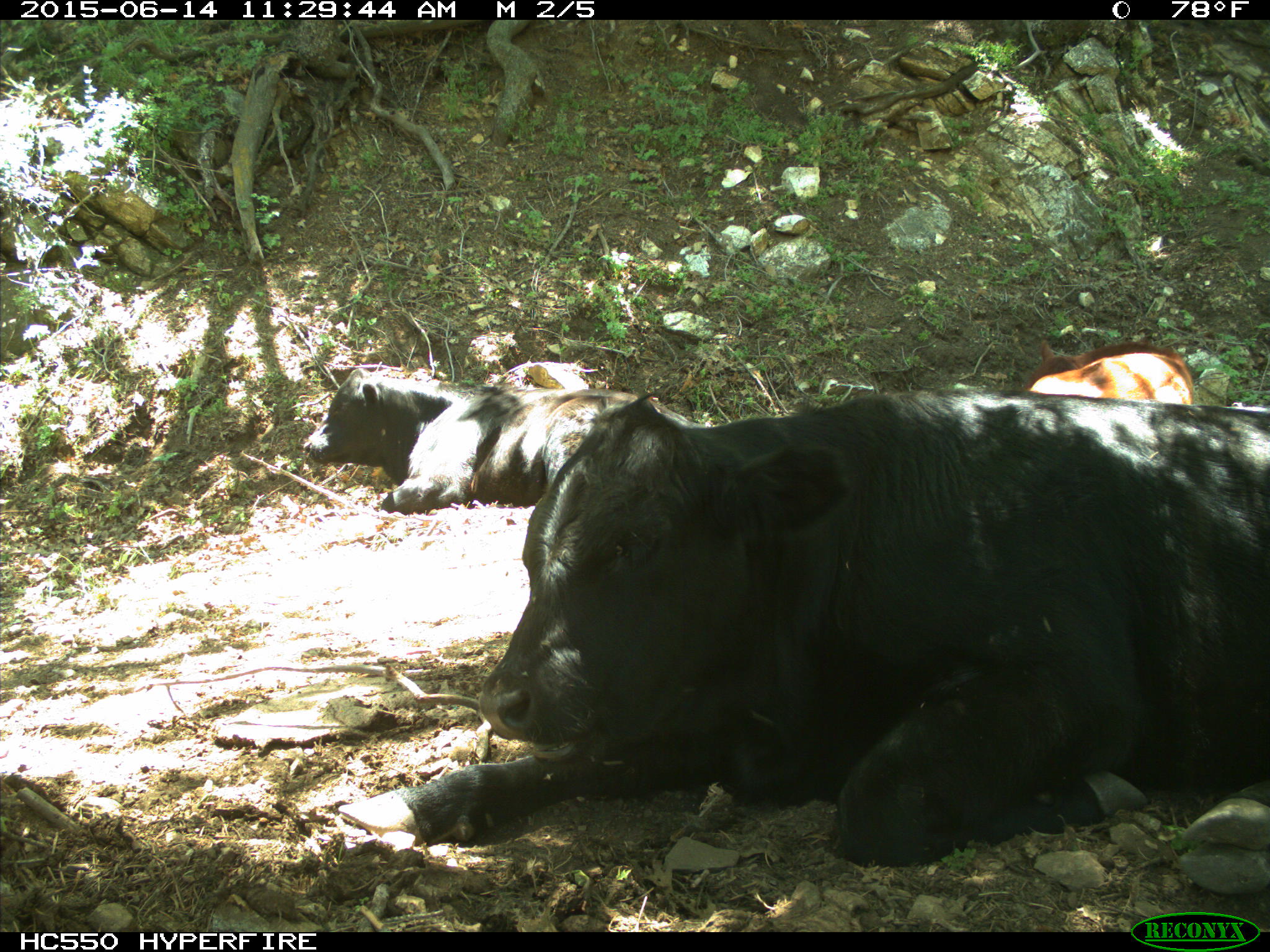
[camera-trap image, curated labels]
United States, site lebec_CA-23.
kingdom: Animalia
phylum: Chordata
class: Mammalia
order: Artiodactyla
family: Bovidae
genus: Bos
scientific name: Bos taurus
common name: domestic cow